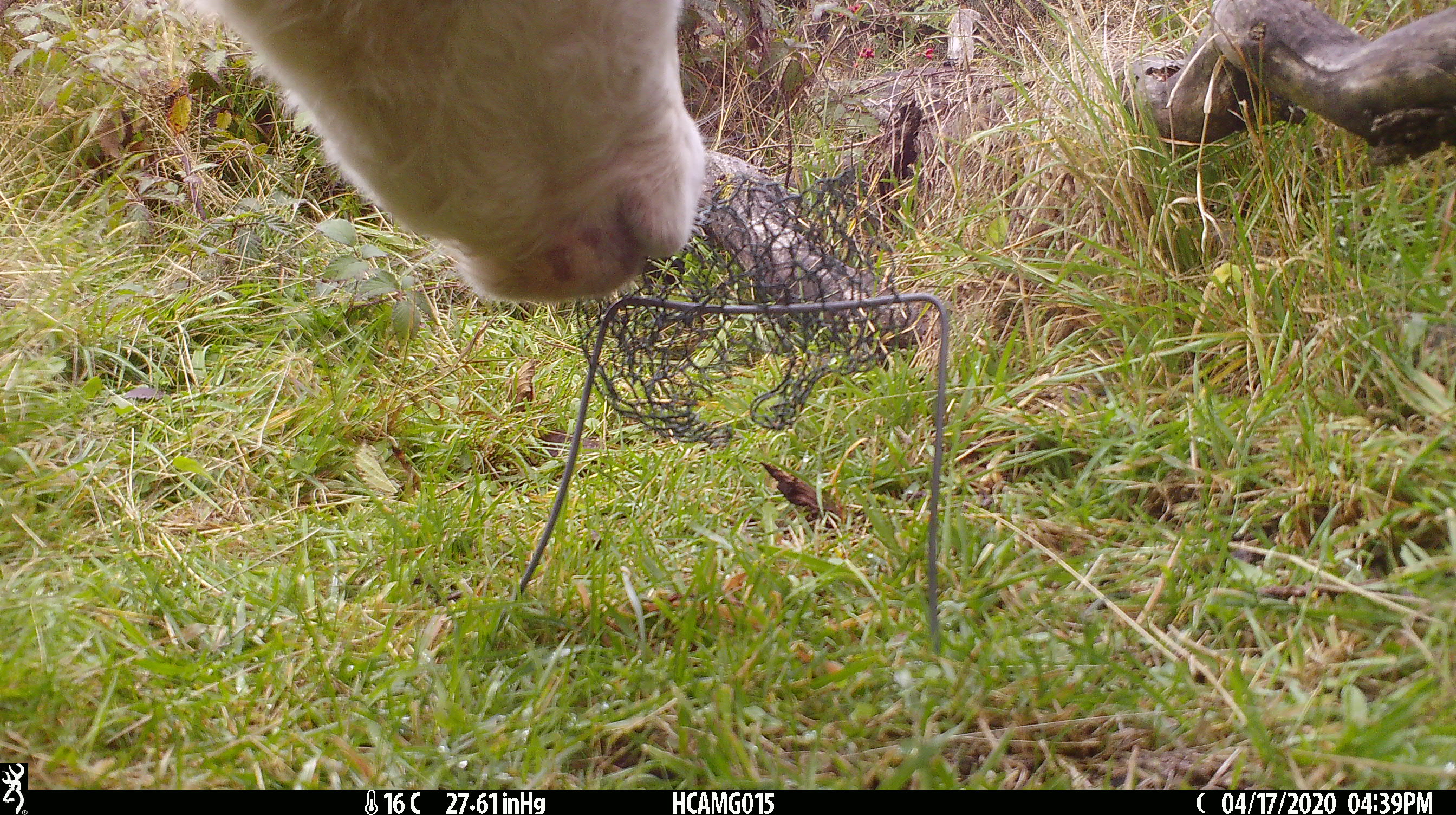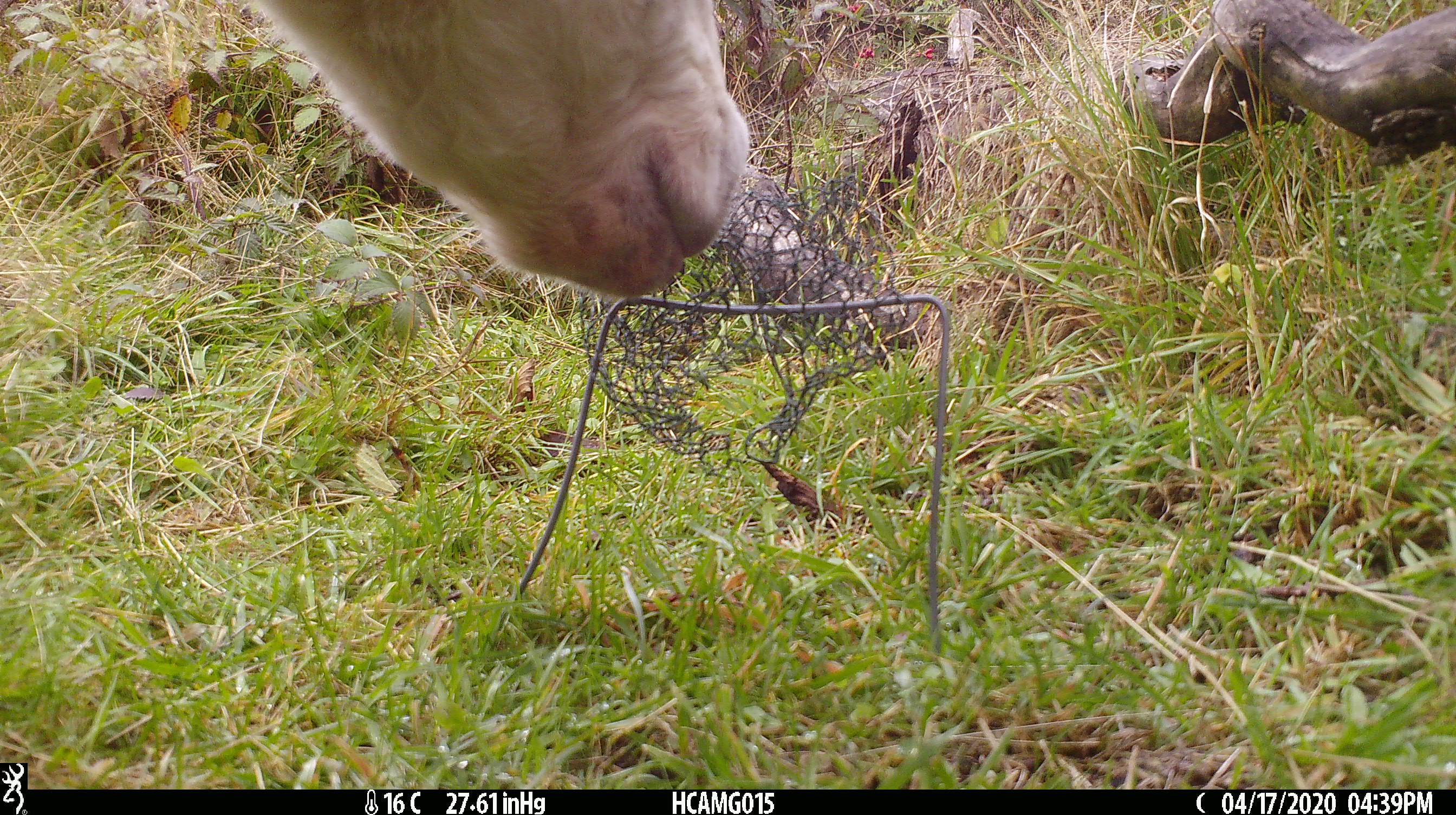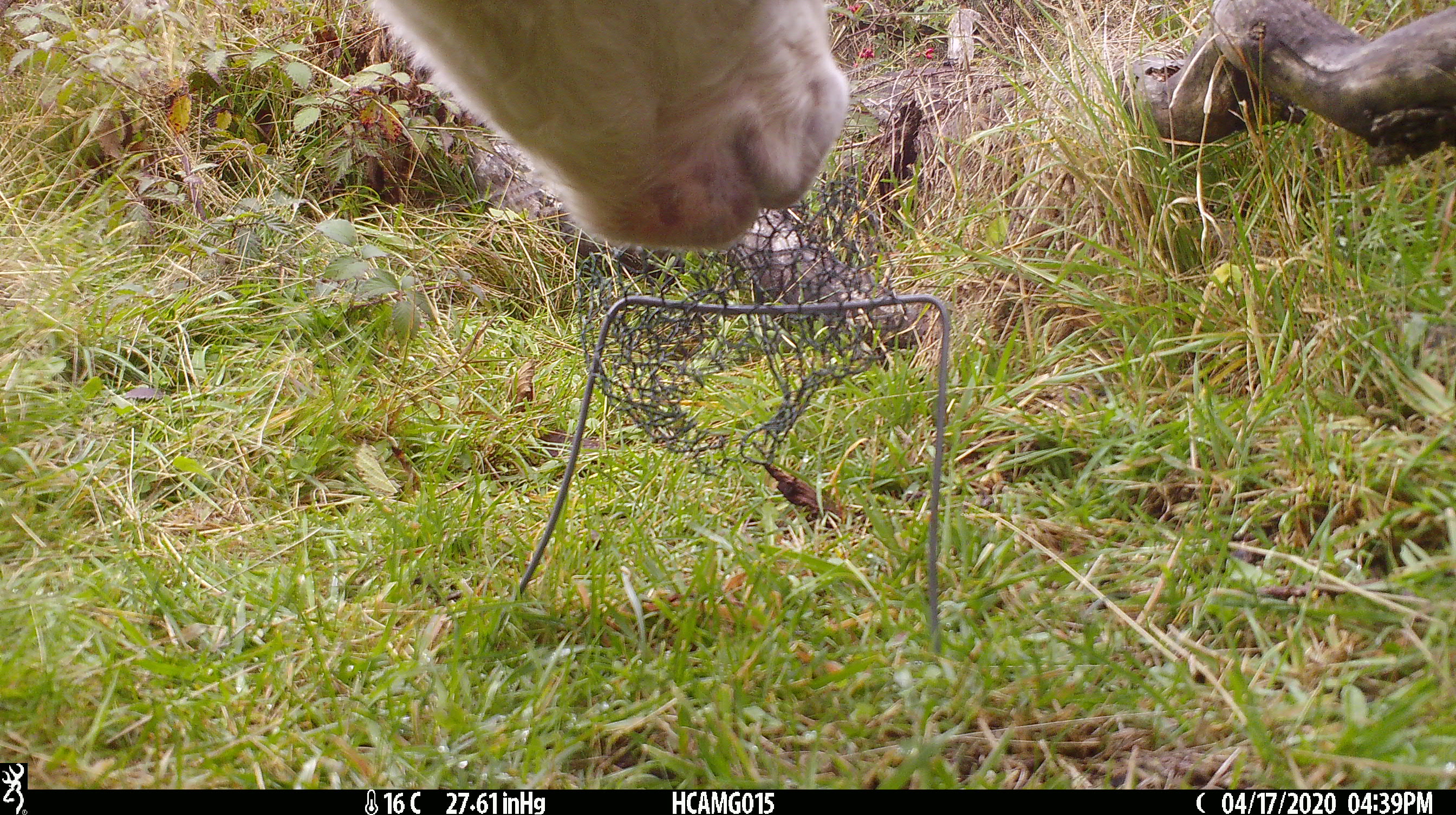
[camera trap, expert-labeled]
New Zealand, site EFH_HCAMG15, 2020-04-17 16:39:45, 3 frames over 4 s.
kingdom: Animalia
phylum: Chordata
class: Mammalia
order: Artiodactyla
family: Bovidae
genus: Bos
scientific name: Bos taurus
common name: domestic cow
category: cow